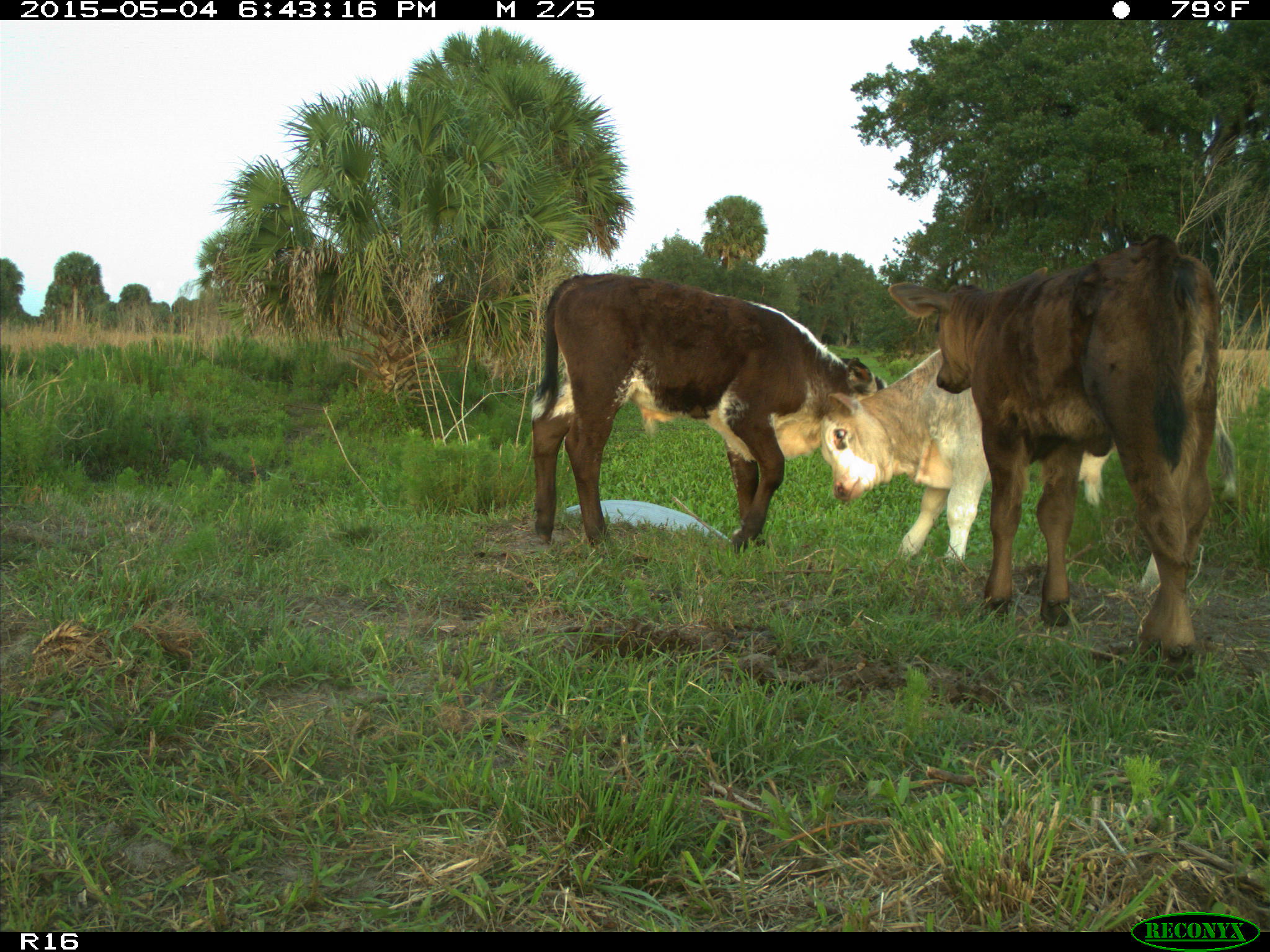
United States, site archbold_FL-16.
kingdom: Animalia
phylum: Chordata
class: Mammalia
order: Artiodactyla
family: Bovidae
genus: Bos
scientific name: Bos taurus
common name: domestic cow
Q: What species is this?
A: Bos taurus (domestic cow).